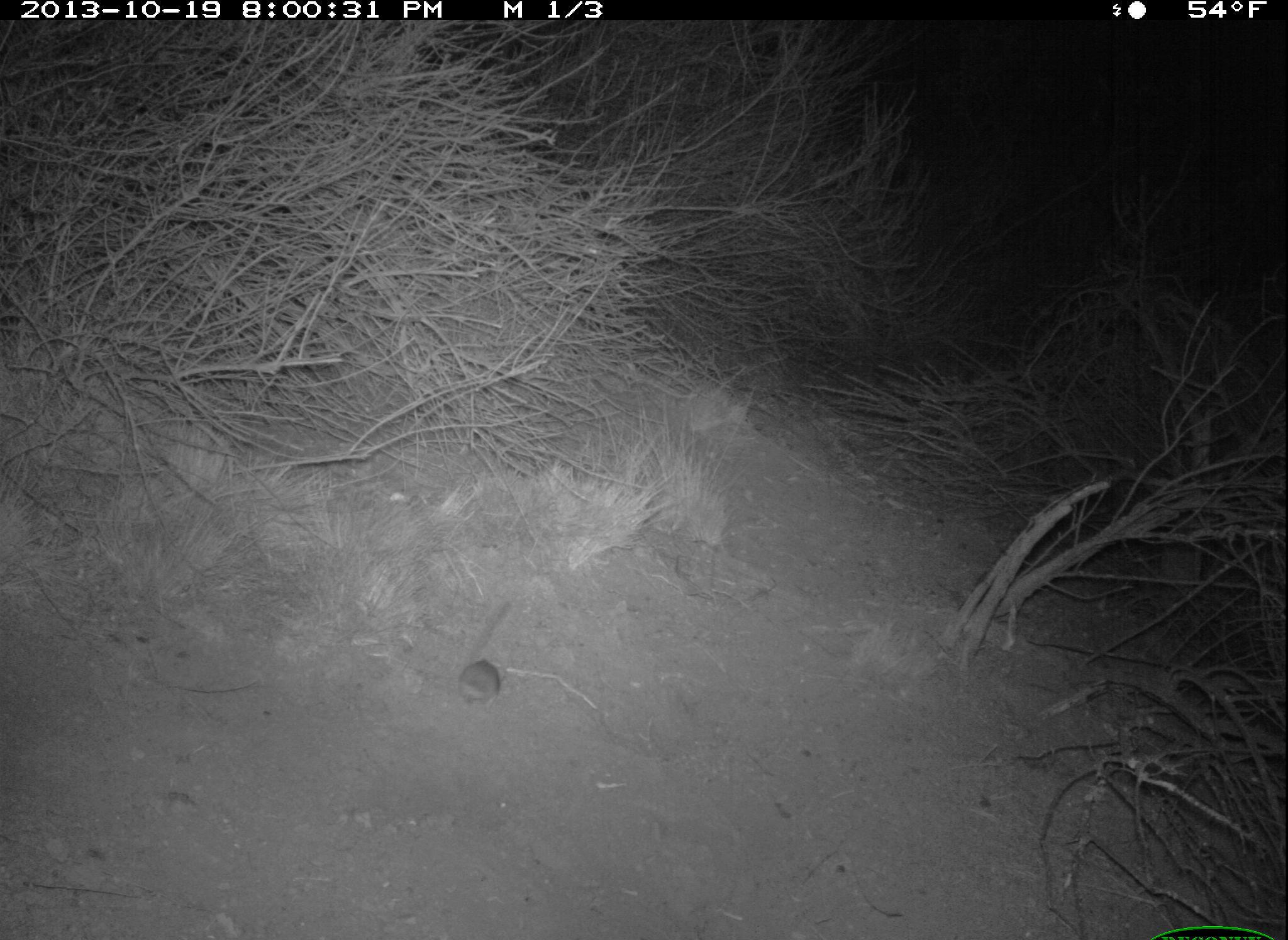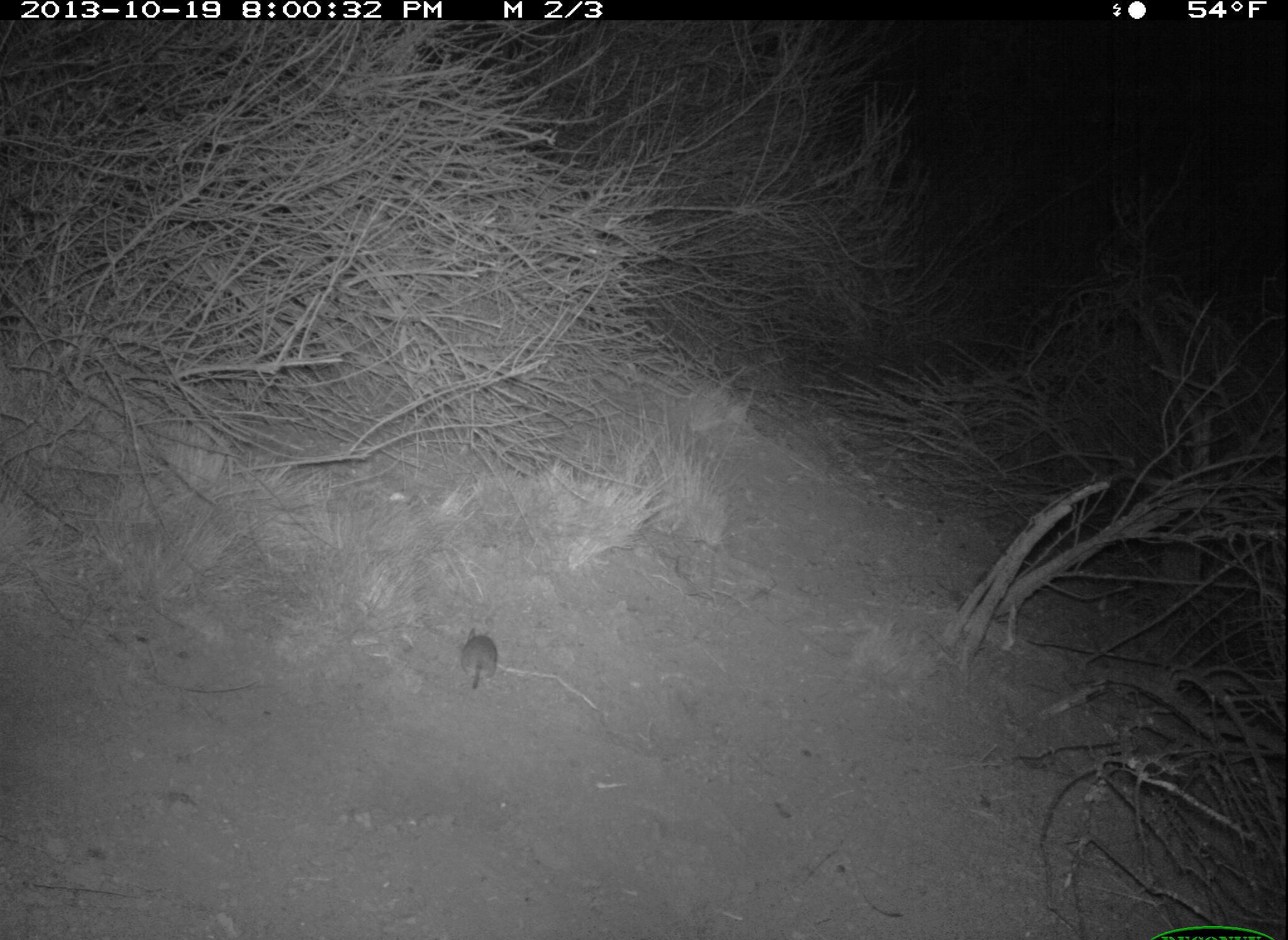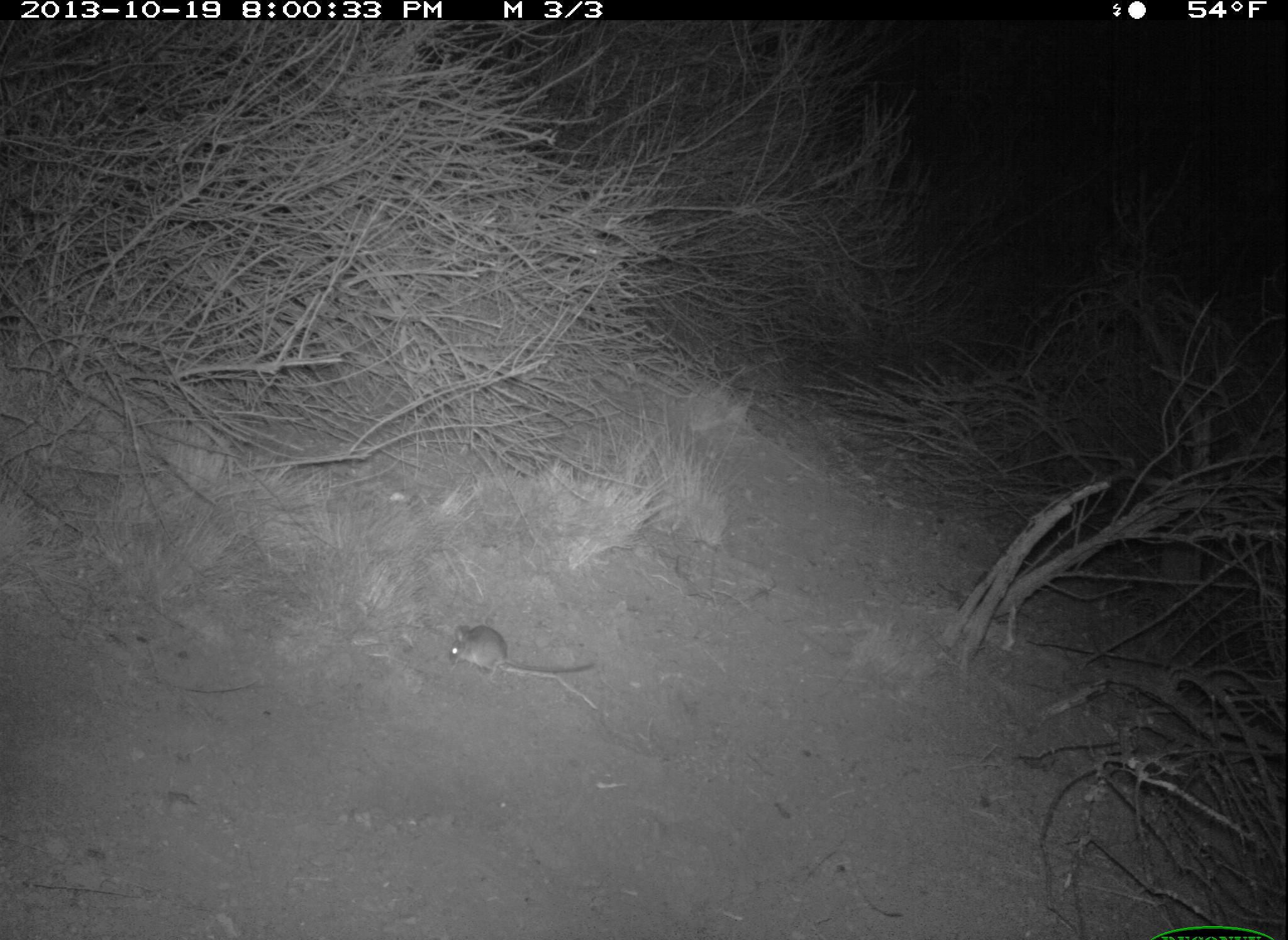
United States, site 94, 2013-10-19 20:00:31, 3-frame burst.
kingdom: Animalia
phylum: Chordata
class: Mammalia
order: Rodentia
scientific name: Rodentia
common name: rodent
Rodent (Rodentia).